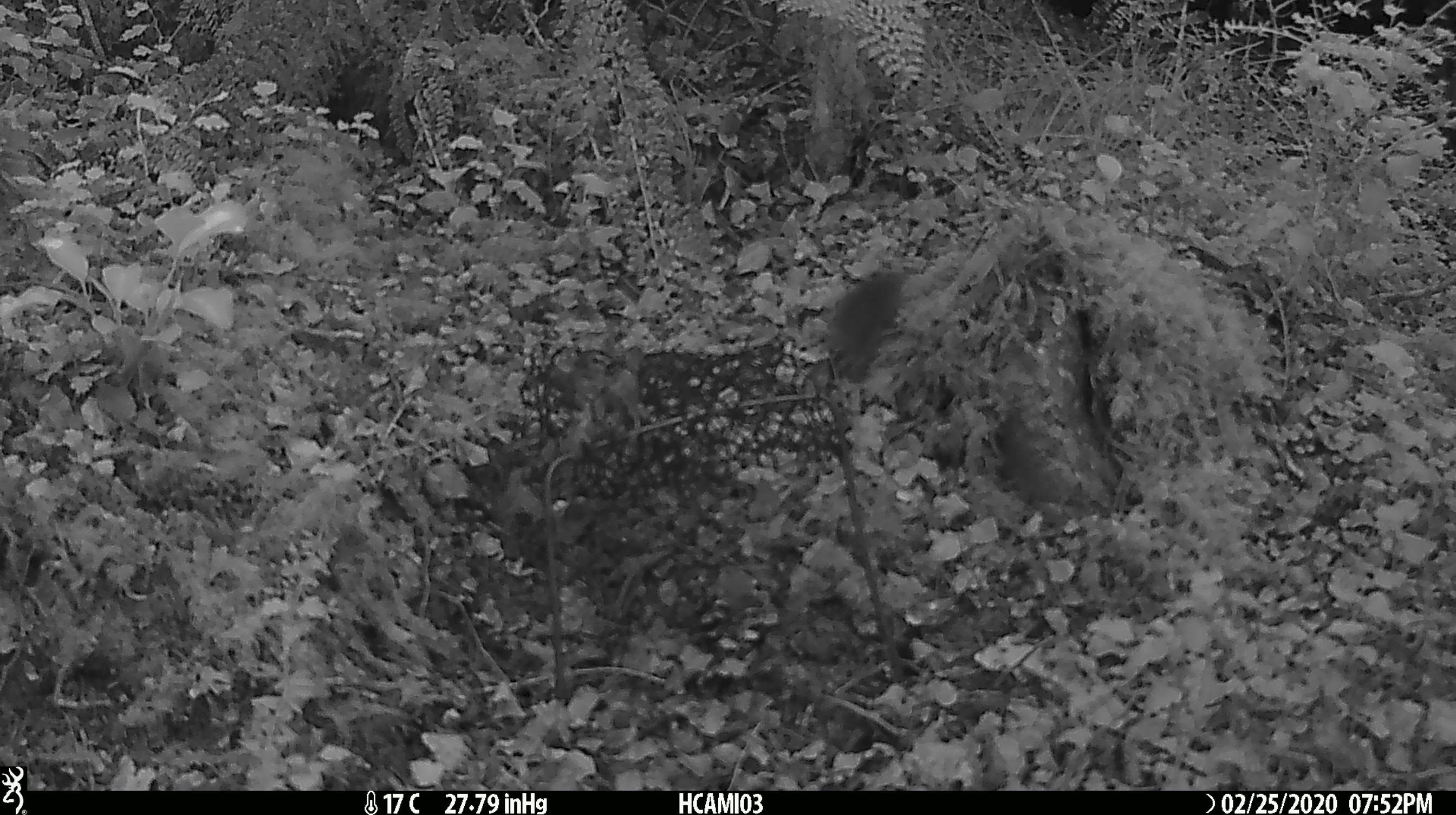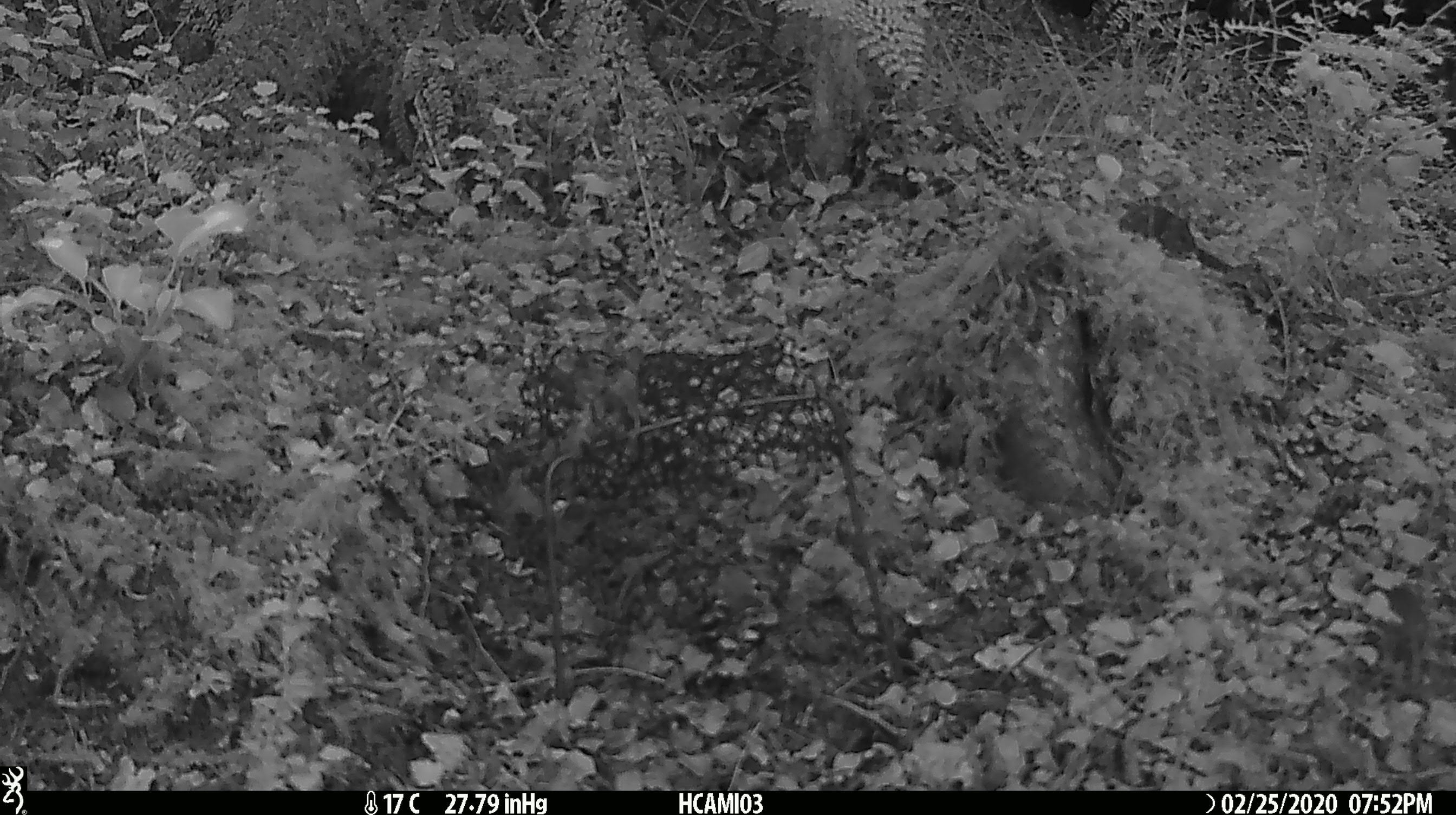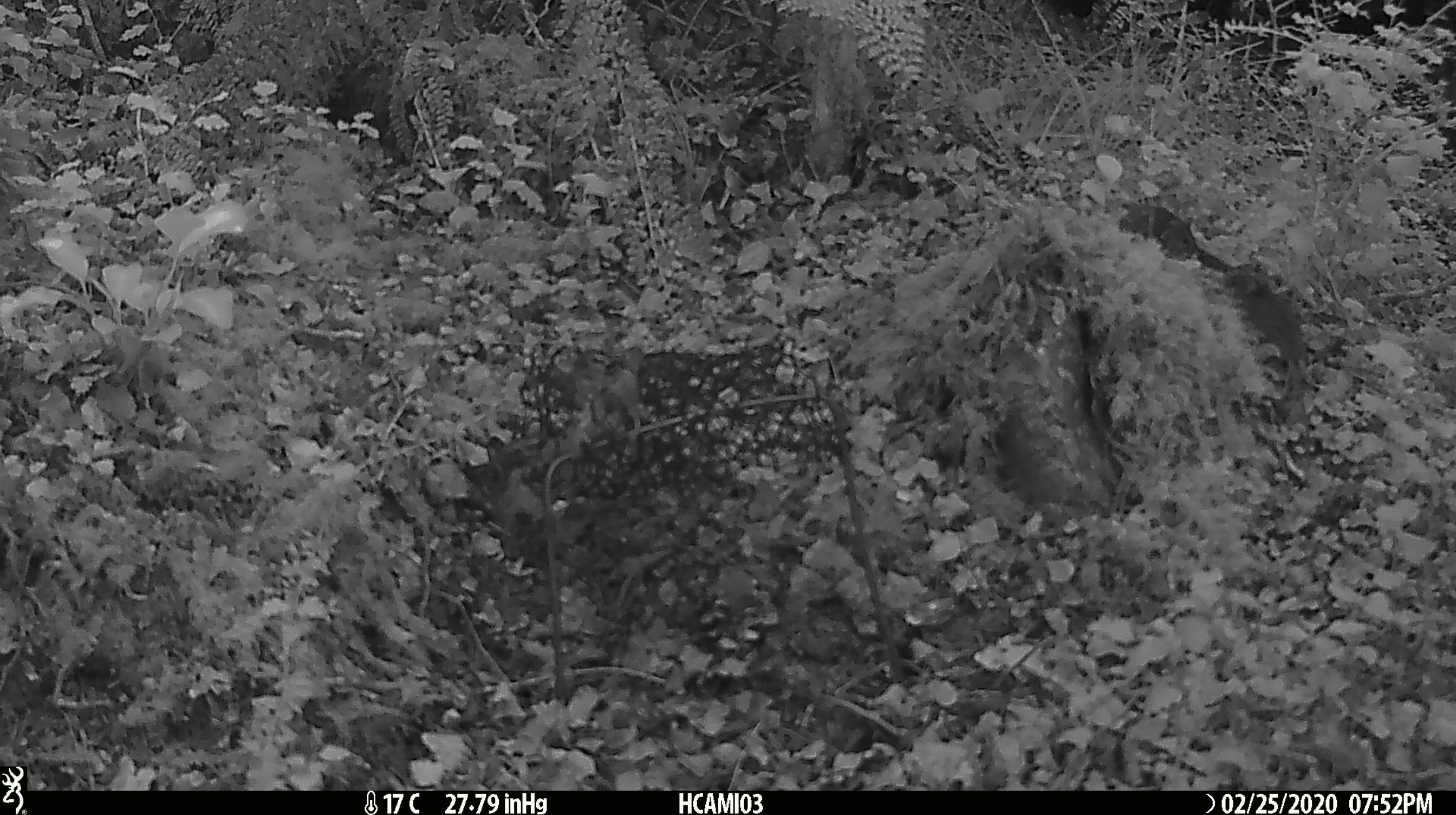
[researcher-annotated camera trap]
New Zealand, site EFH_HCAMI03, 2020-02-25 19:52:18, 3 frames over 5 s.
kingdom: Animalia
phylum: Chordata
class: Mammalia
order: Rodentia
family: Muridae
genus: Mus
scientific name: Mus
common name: mouse